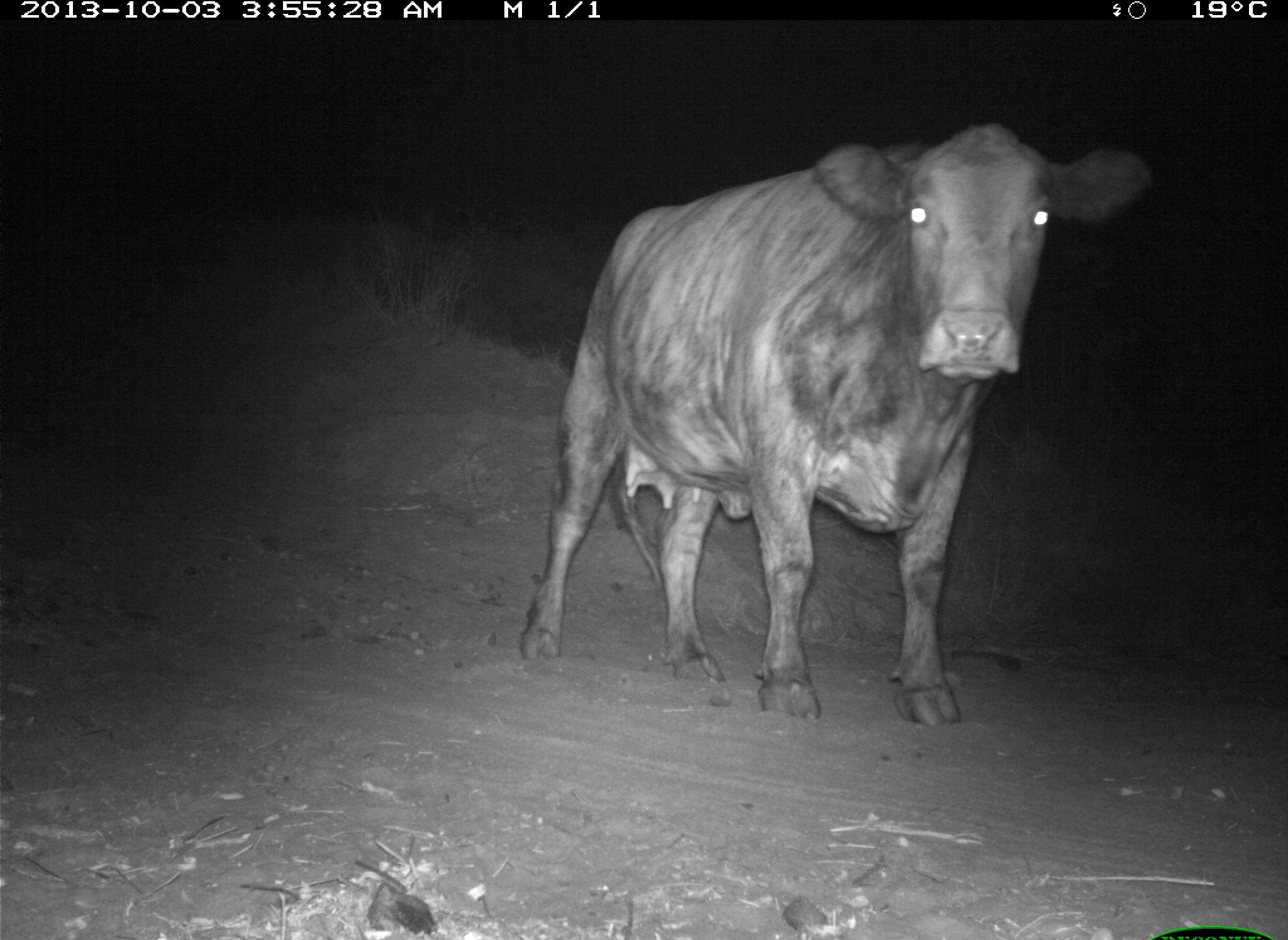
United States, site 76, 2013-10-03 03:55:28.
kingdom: Animalia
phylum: Chordata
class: Mammalia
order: Artiodactyla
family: Bovidae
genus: Bos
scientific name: Bos taurus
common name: cow